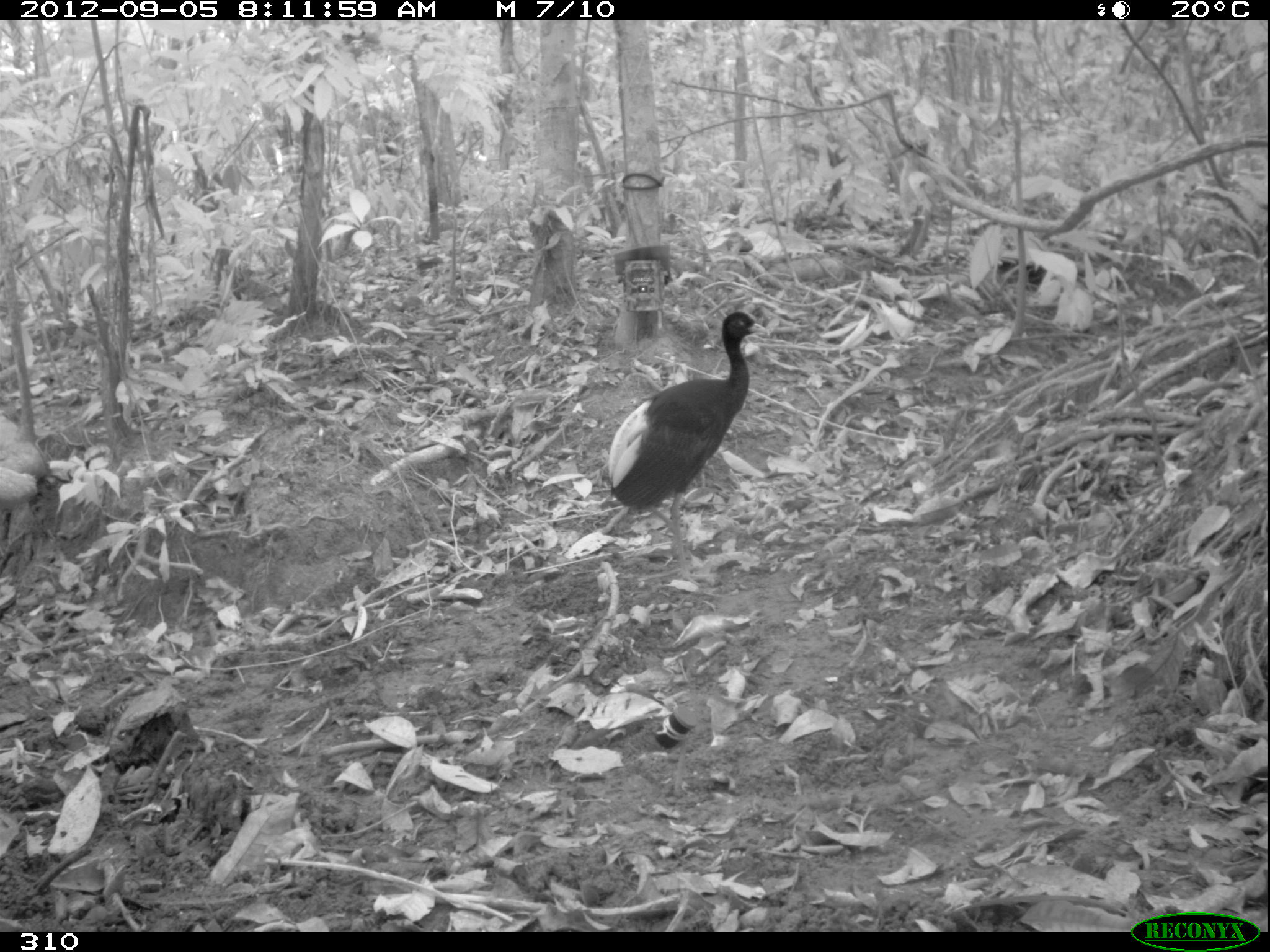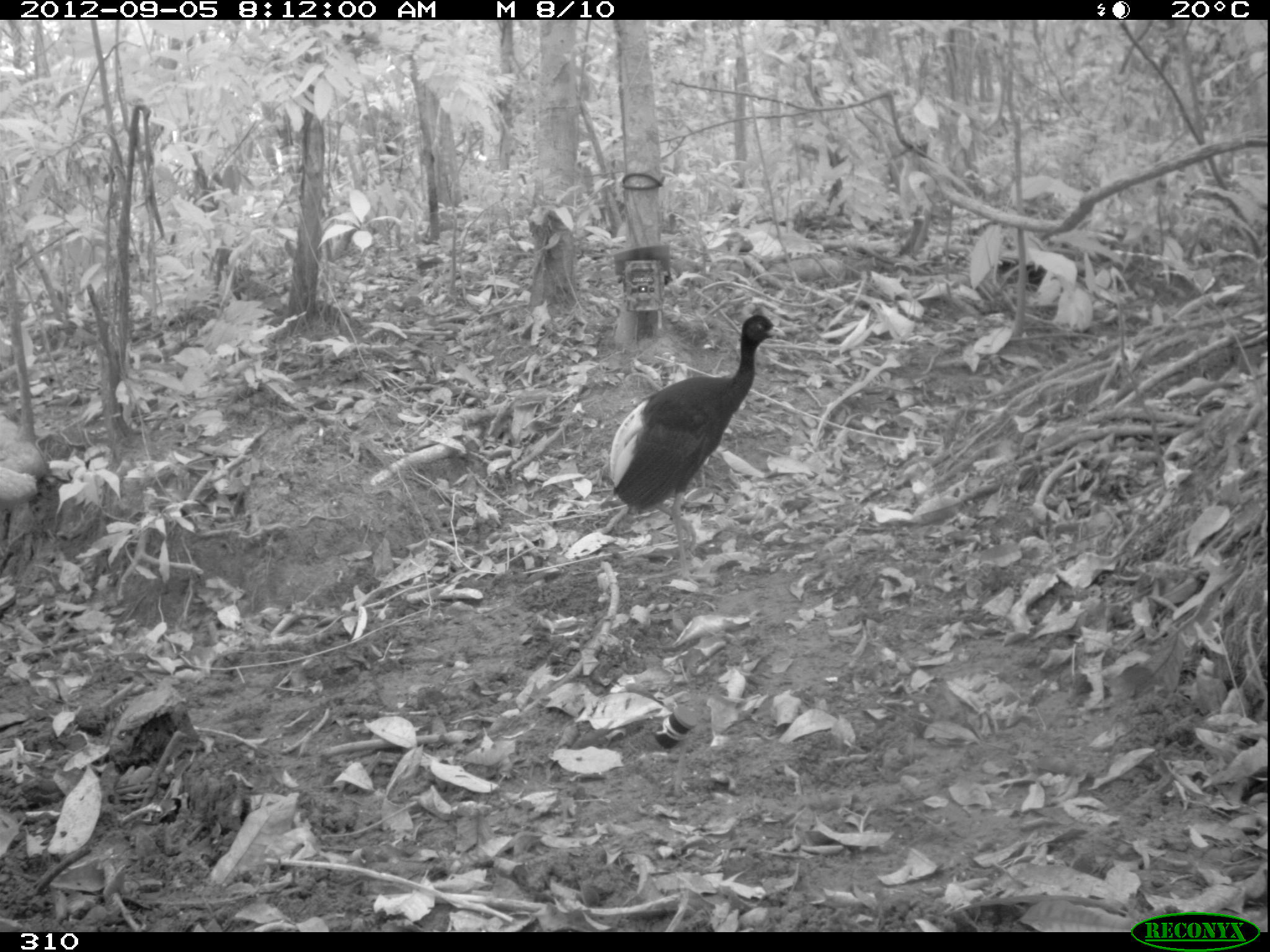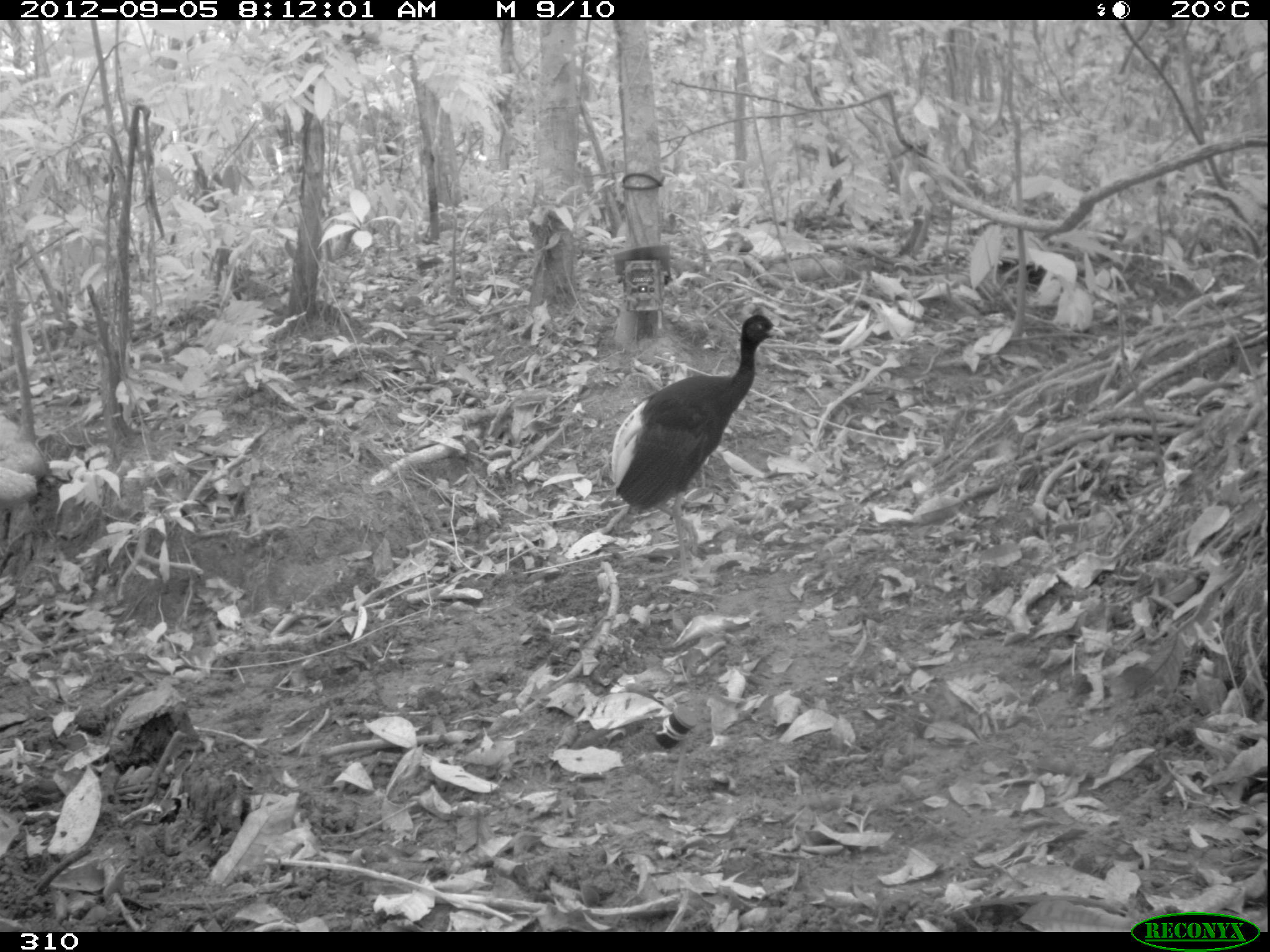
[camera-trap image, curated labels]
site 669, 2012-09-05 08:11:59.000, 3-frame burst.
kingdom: Animalia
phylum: Chordata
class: Aves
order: Gruiformes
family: Psophiidae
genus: Psophia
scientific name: Psophia leucoptera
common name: pale-winged trumpeter